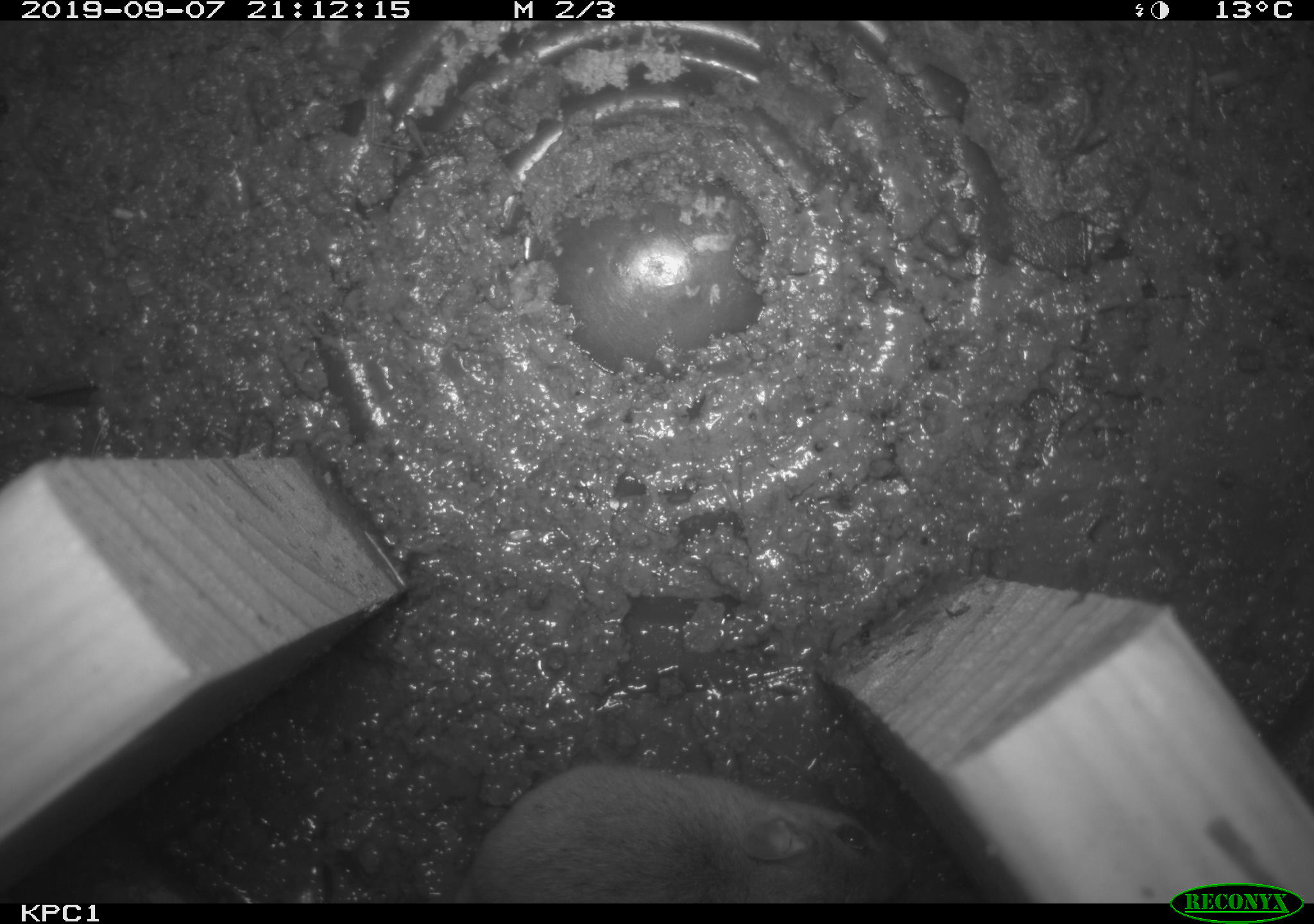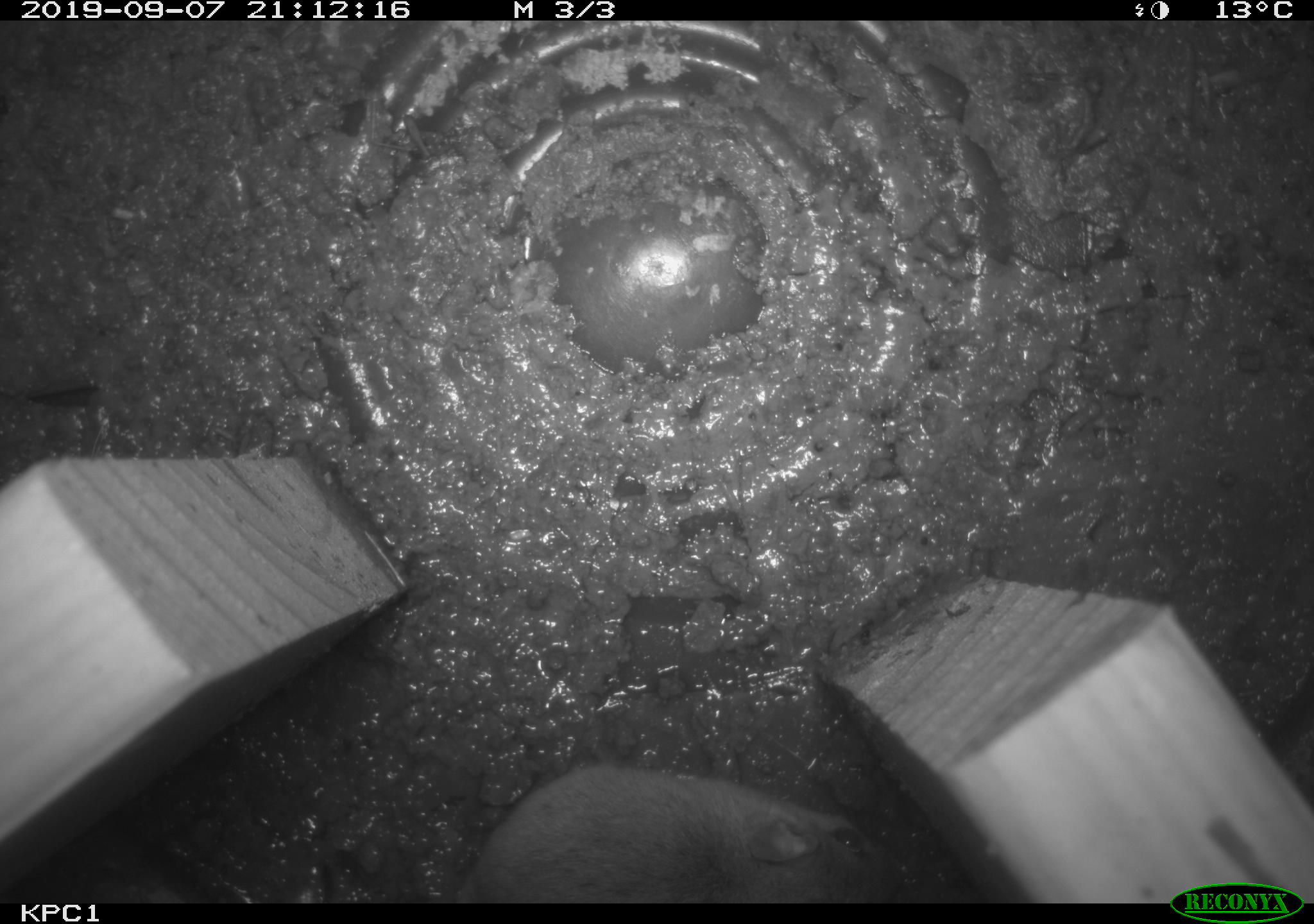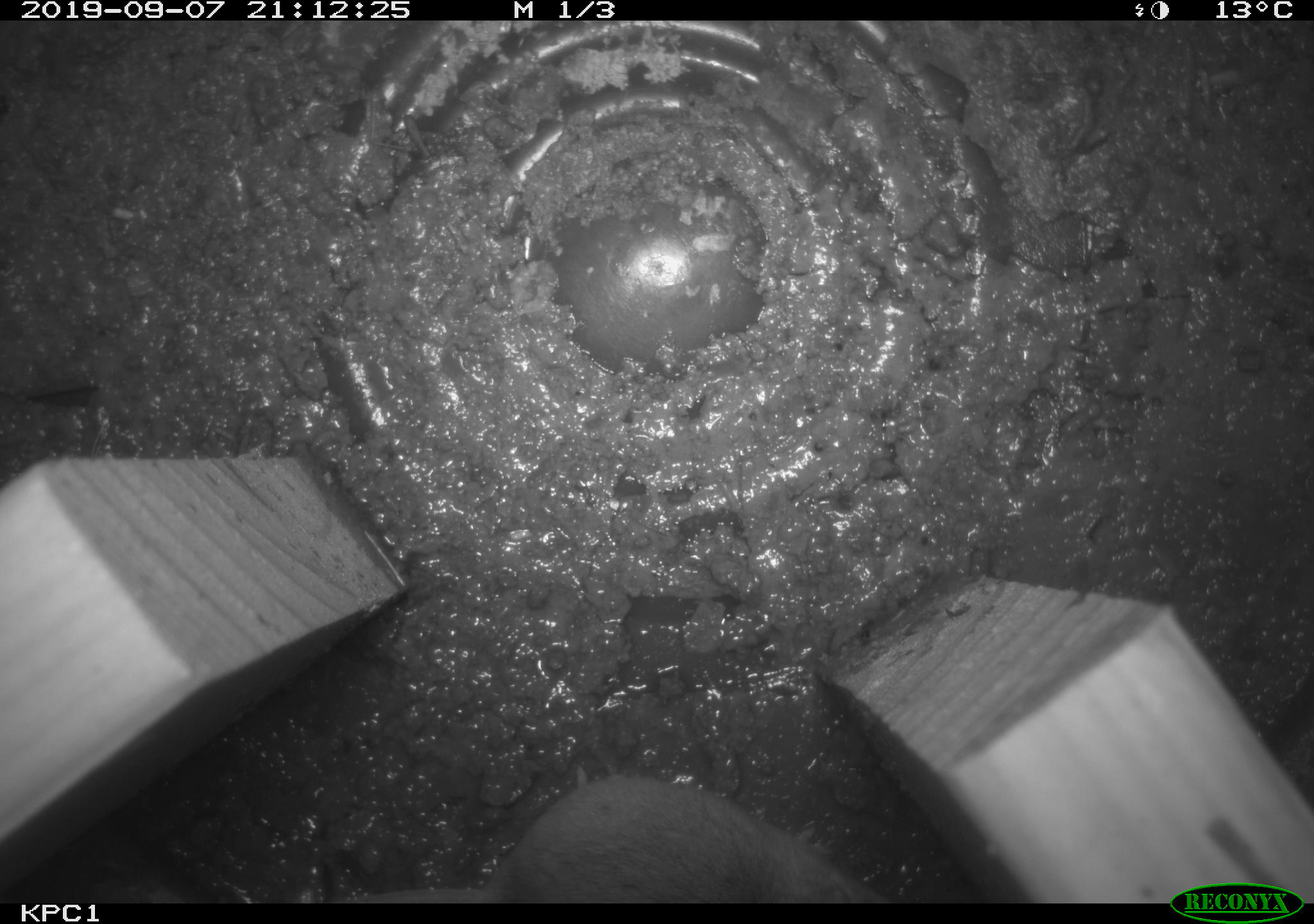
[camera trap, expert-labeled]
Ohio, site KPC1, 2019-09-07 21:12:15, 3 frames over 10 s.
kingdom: Animalia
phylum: Chordata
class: Mammalia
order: Rodentia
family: Cricetidae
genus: Peromyscus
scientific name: Peromyscus leucopus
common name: white-footed mouse